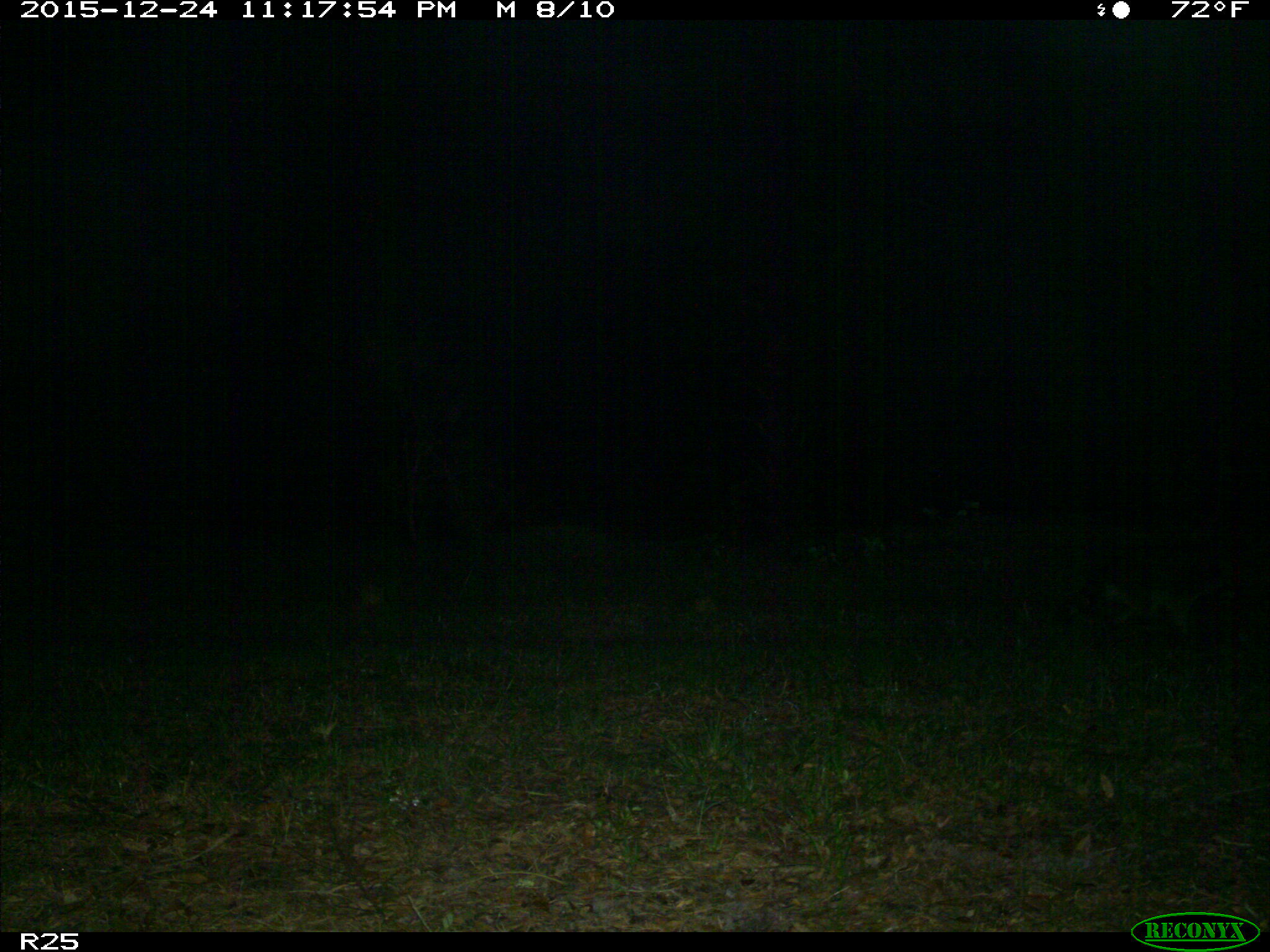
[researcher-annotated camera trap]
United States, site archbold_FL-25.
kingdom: Animalia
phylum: Chordata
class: Mammalia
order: Carnivora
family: Procyonidae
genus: Procyon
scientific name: Procyon lotor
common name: common raccoon